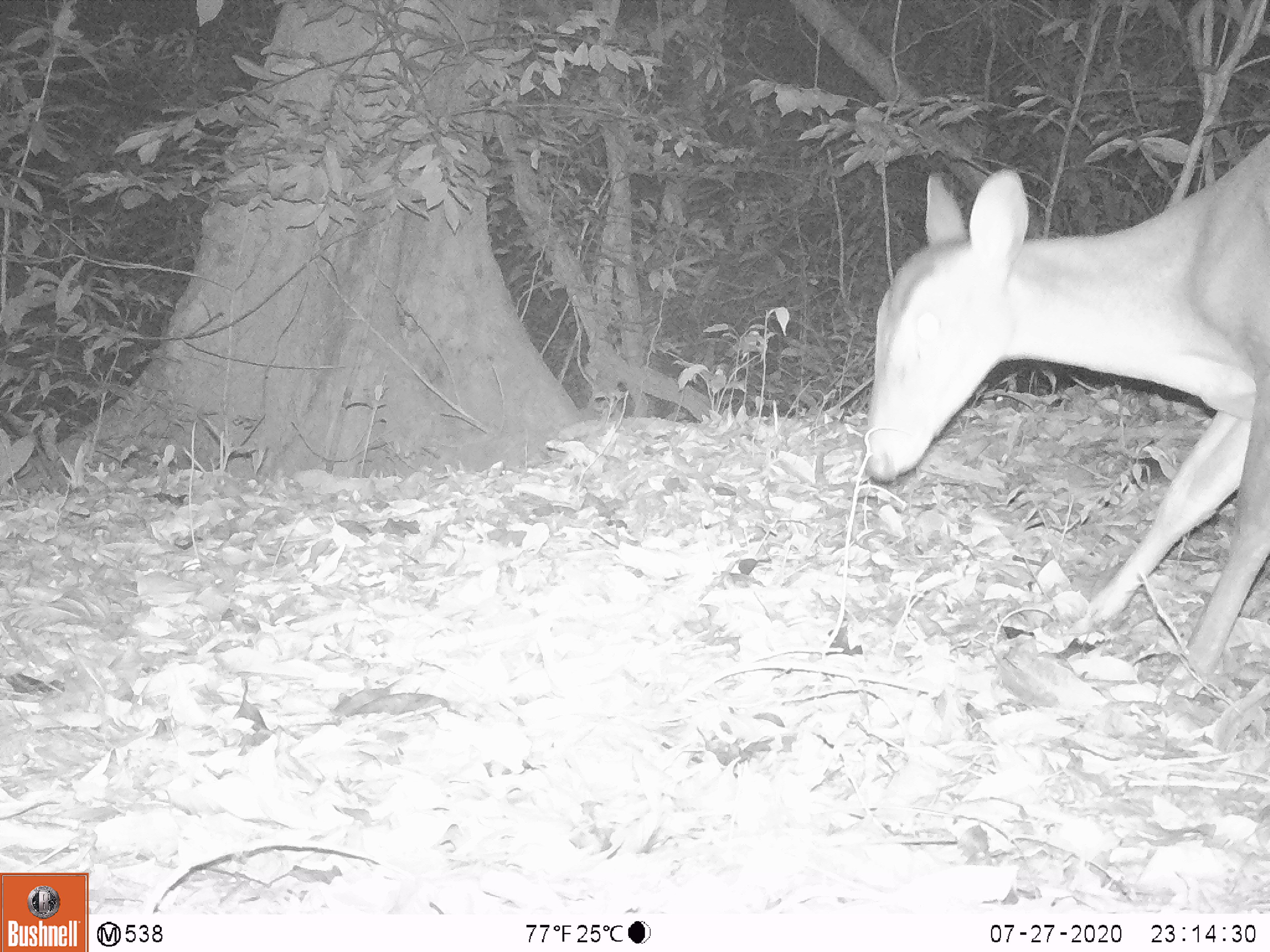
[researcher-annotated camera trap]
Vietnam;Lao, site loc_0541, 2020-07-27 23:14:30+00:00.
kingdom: Animalia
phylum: Chordata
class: Mammalia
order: Artiodactyla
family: Cervidae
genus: Muntiacus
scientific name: Muntiacus vuquangensis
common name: large-antlered muntjac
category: large antlered muntjac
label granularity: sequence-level